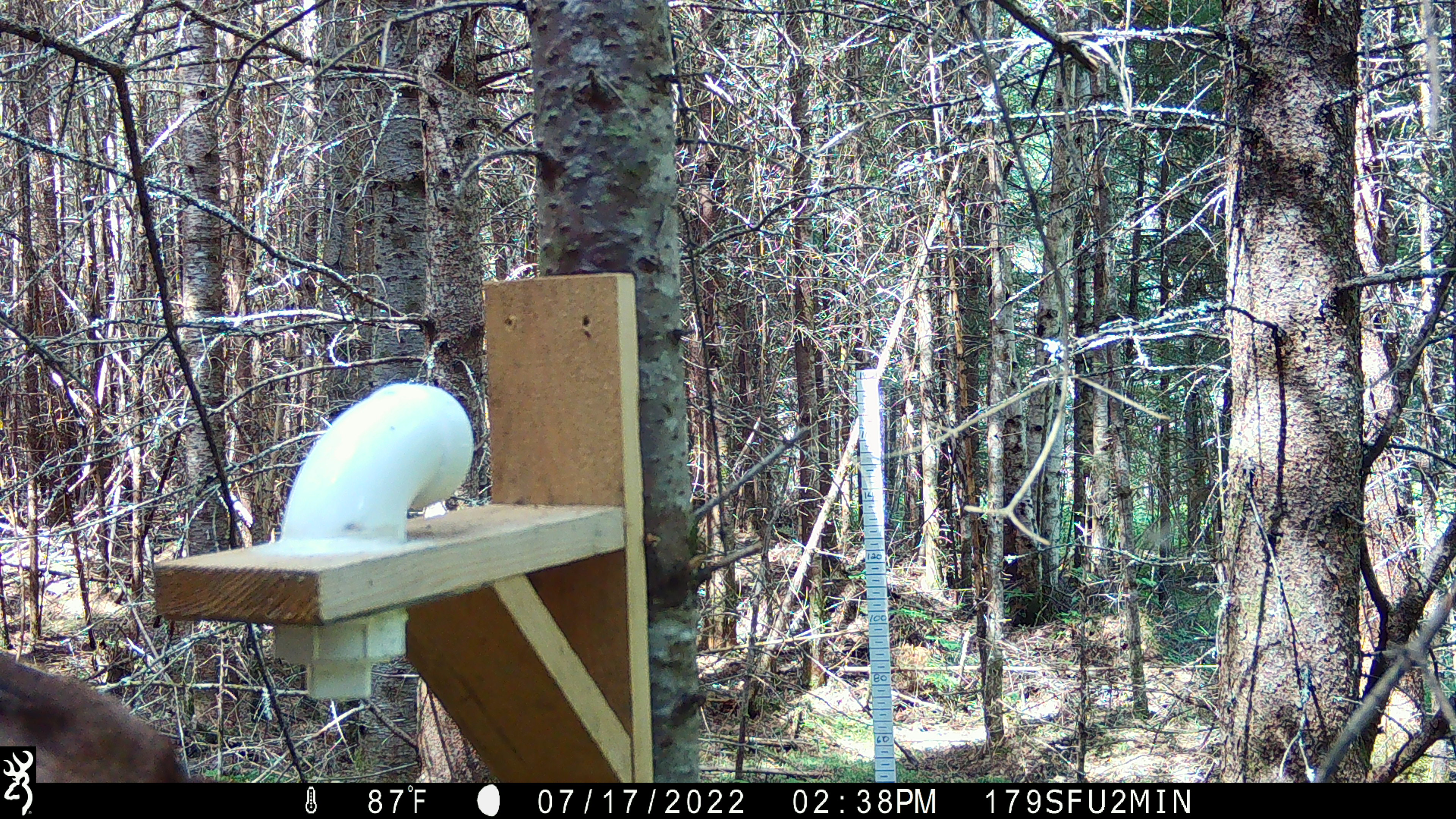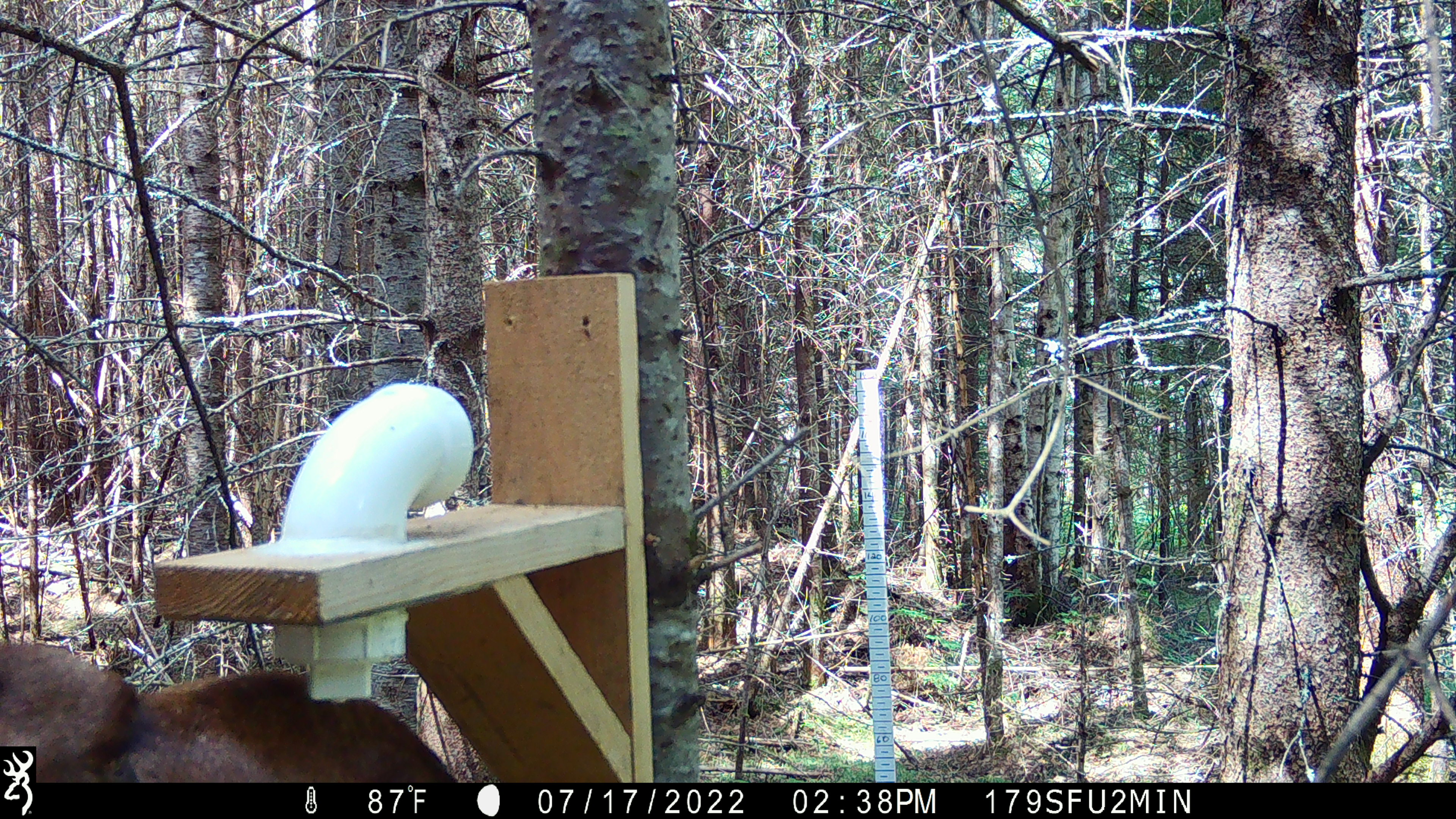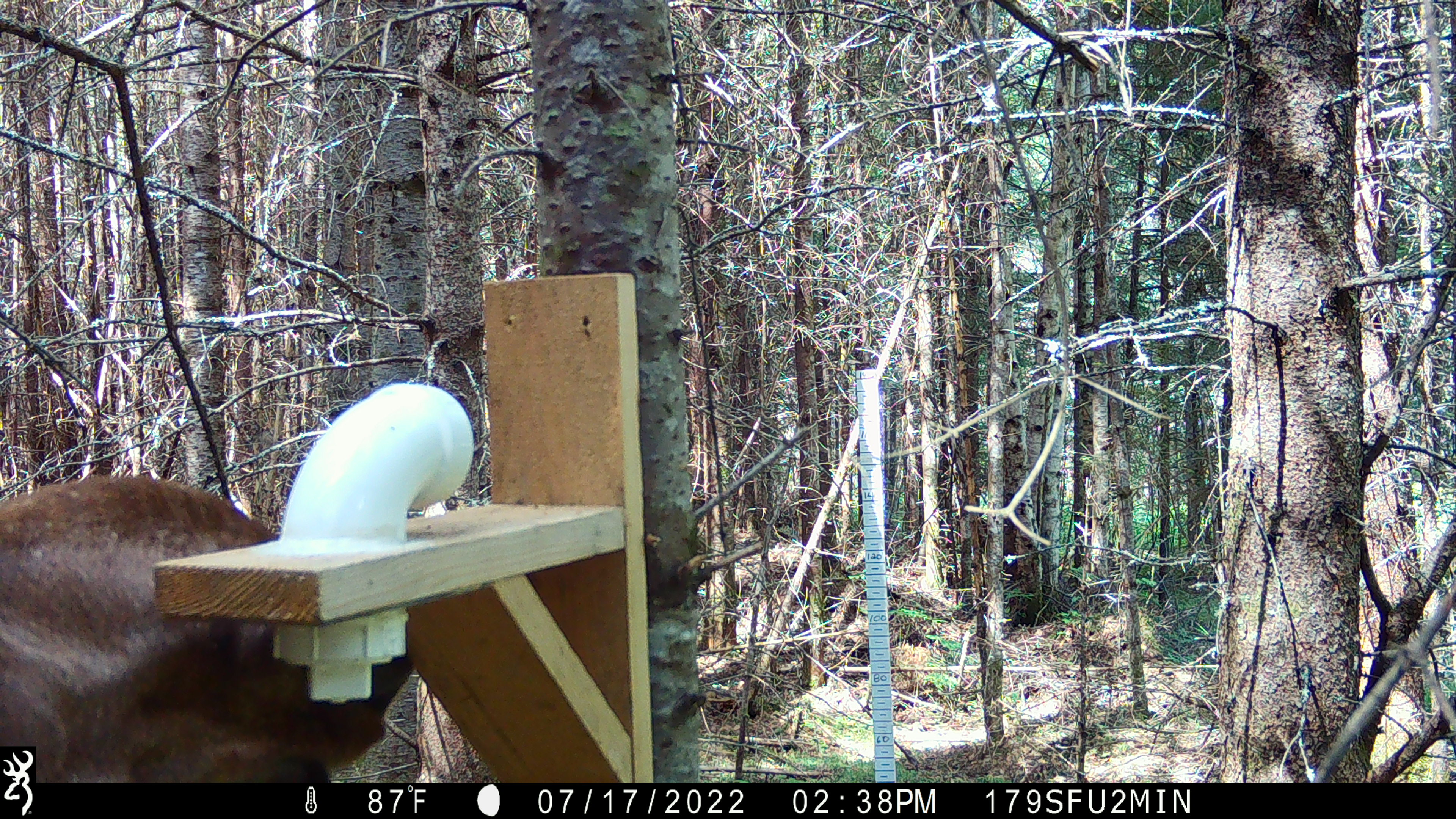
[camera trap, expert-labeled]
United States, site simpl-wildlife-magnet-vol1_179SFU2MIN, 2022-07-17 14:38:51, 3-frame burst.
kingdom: Animalia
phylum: Chordata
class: Mammalia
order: Artiodactyla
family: Cervidae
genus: Alces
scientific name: Alces alces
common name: moose